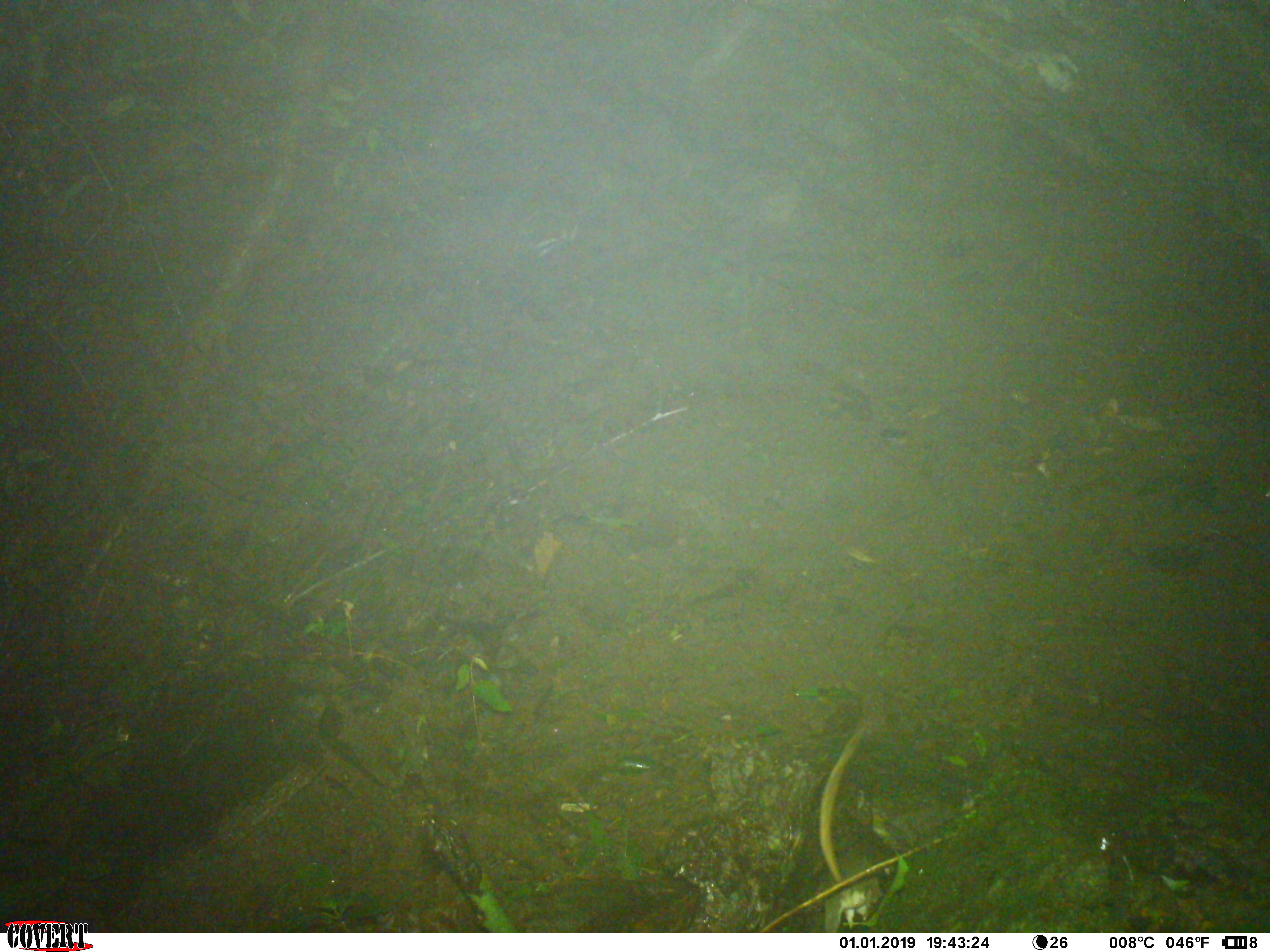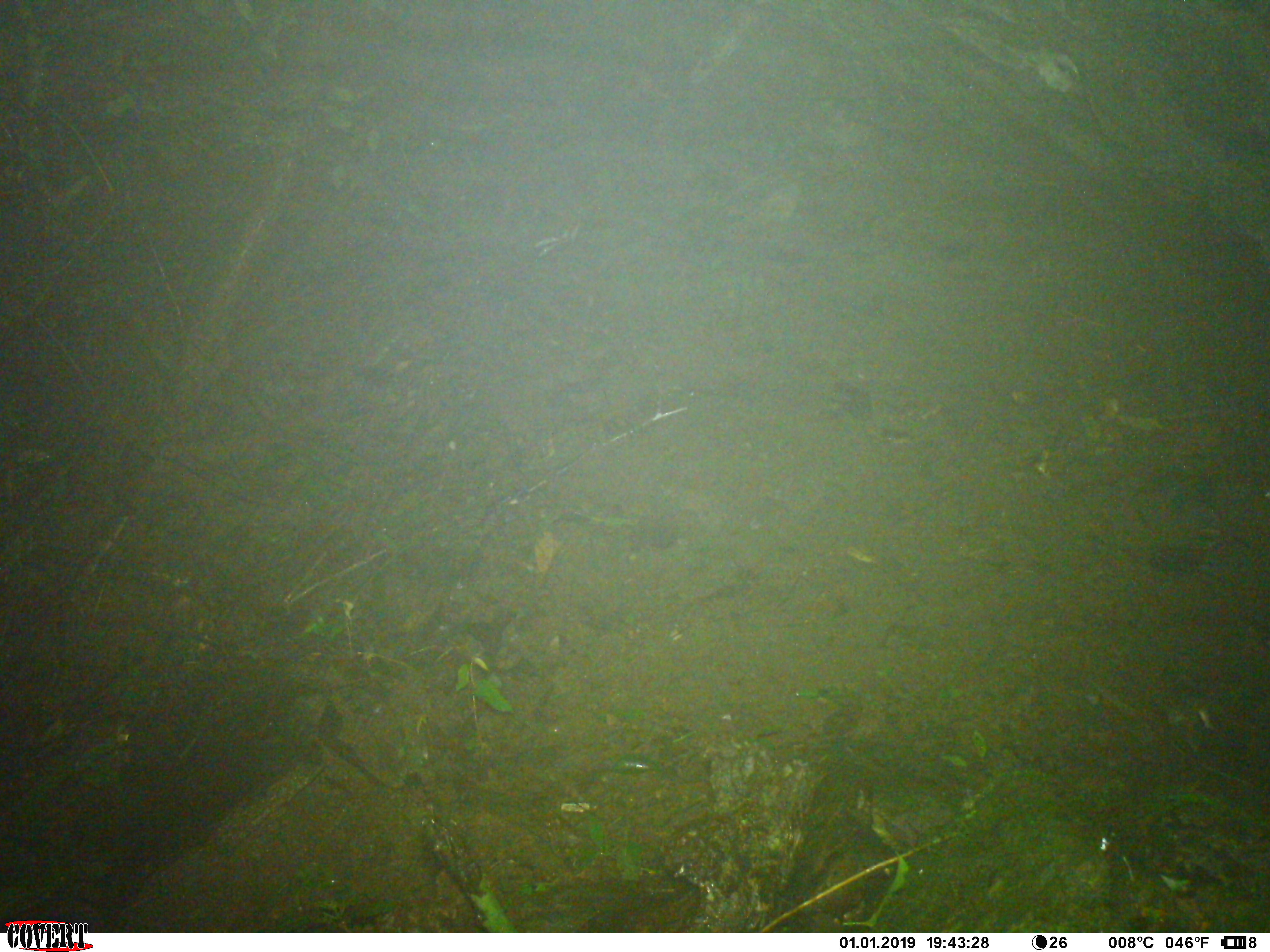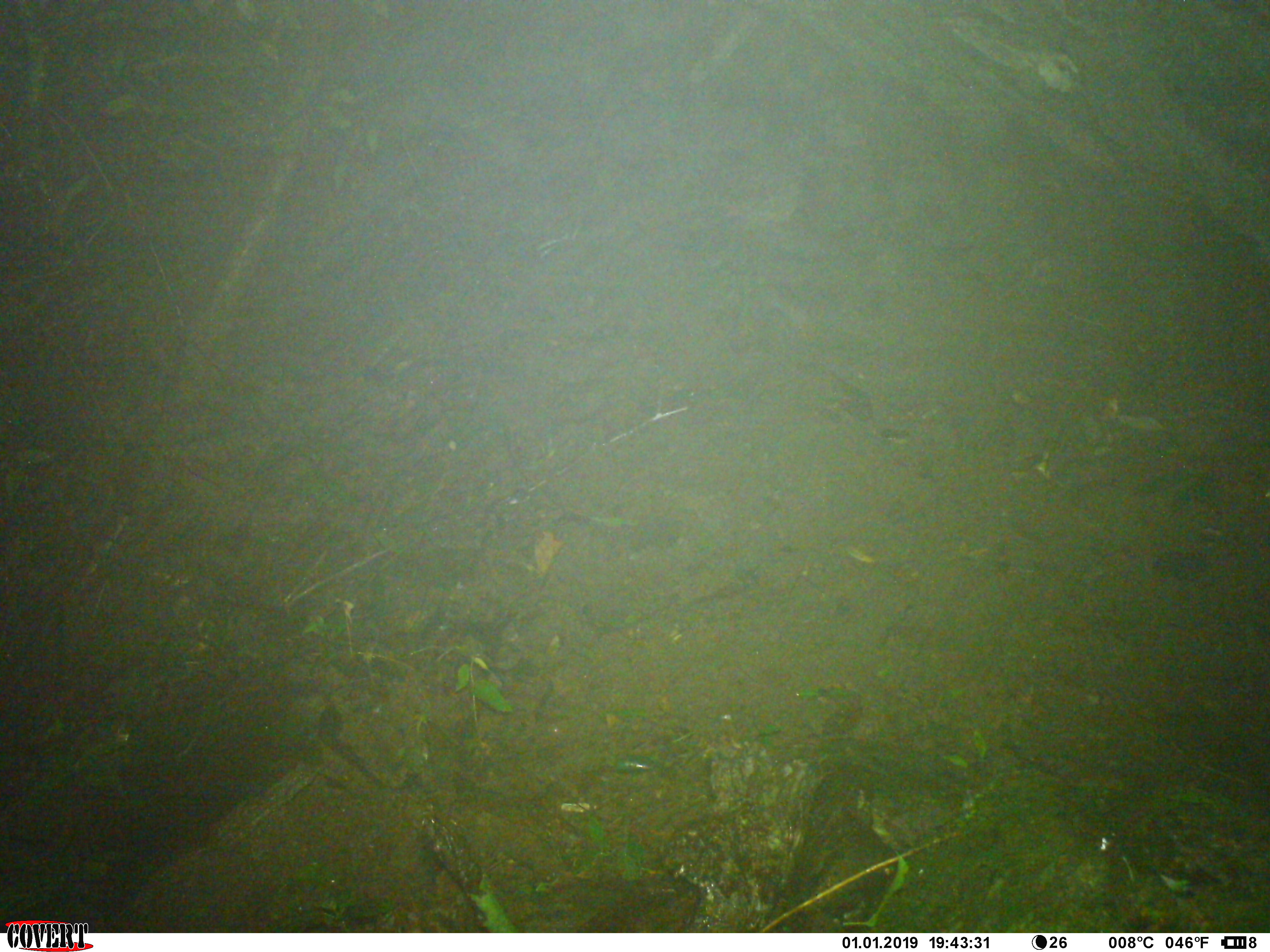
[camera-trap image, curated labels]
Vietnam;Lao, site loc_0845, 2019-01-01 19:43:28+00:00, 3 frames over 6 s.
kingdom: Animalia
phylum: Chordata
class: Mammalia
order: Rodentia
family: Muridae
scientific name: Muridae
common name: old-world mice and rats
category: unidentified murid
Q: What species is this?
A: Unidentified murid (old-world mice and rats) (Muridae).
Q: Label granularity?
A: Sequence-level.